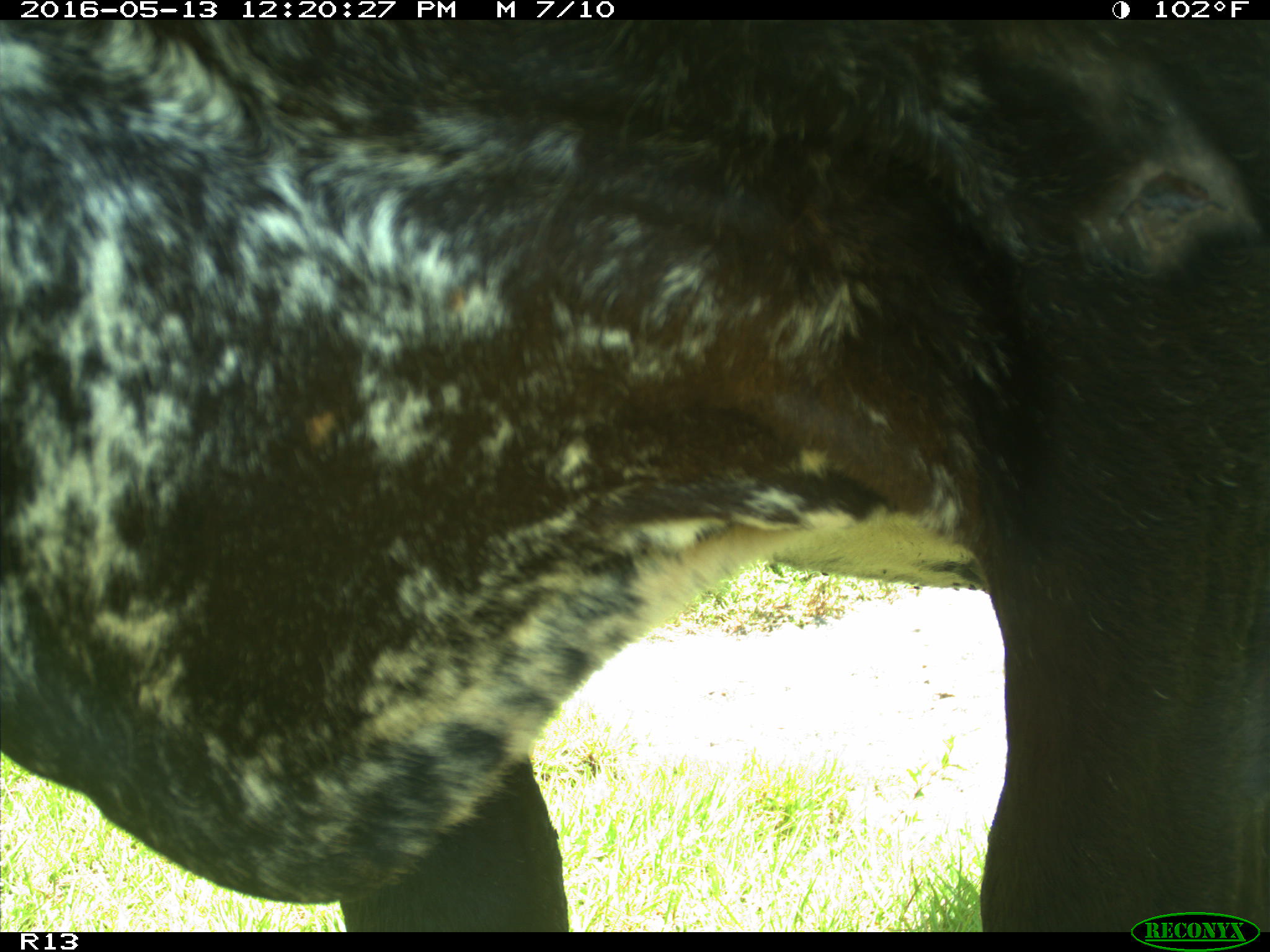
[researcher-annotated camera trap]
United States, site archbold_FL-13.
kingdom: Animalia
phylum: Chordata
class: Mammalia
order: Artiodactyla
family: Bovidae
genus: Bos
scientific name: Bos taurus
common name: domestic cow